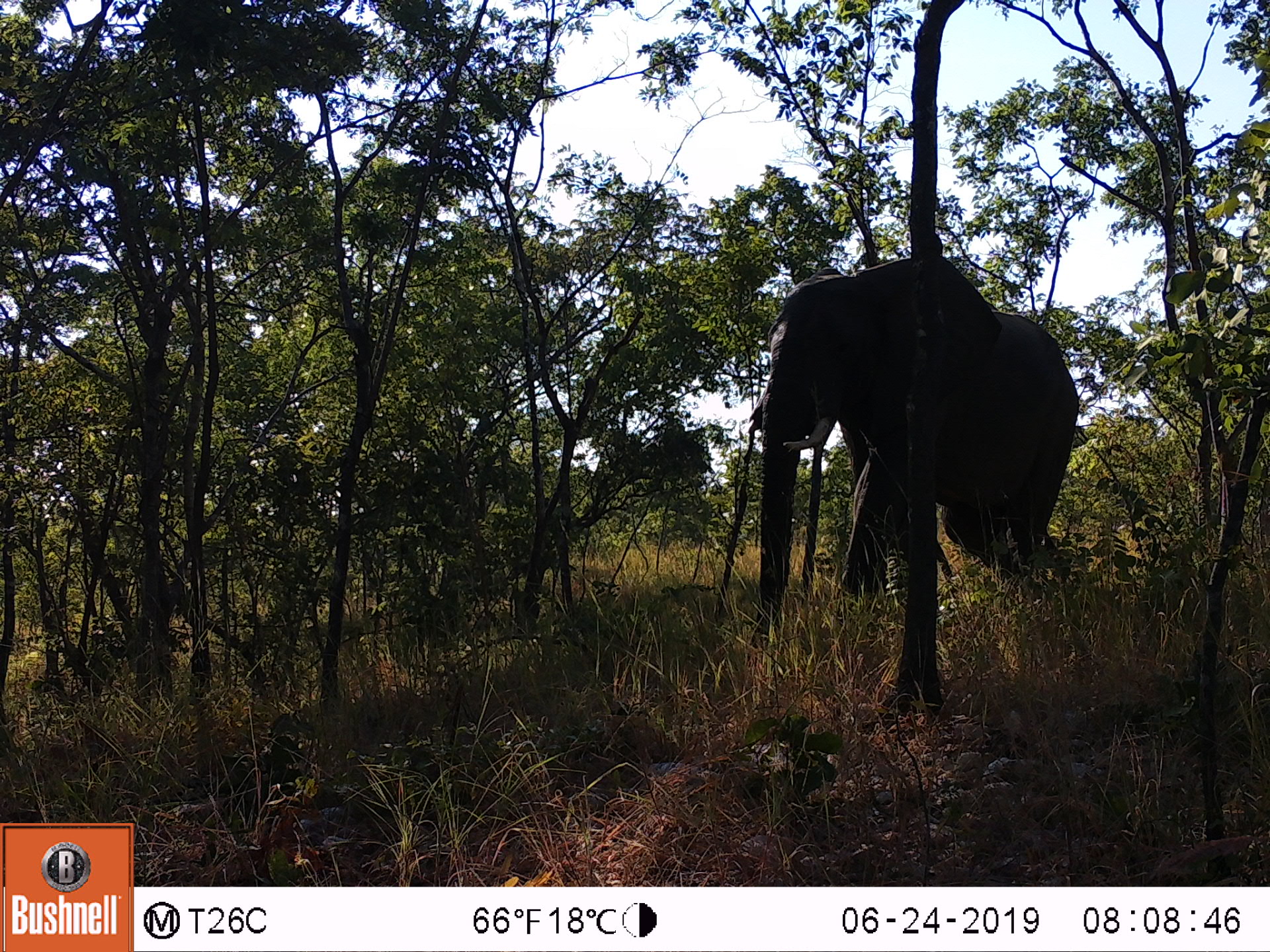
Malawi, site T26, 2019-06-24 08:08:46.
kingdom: Animalia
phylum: Chordata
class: Mammalia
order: Proboscidea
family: Elephantidae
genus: Loxodonta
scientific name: Loxodonta africana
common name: african savanna elephant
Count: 1.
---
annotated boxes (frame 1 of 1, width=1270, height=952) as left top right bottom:
african savanna elephant: 726 247 1097 652